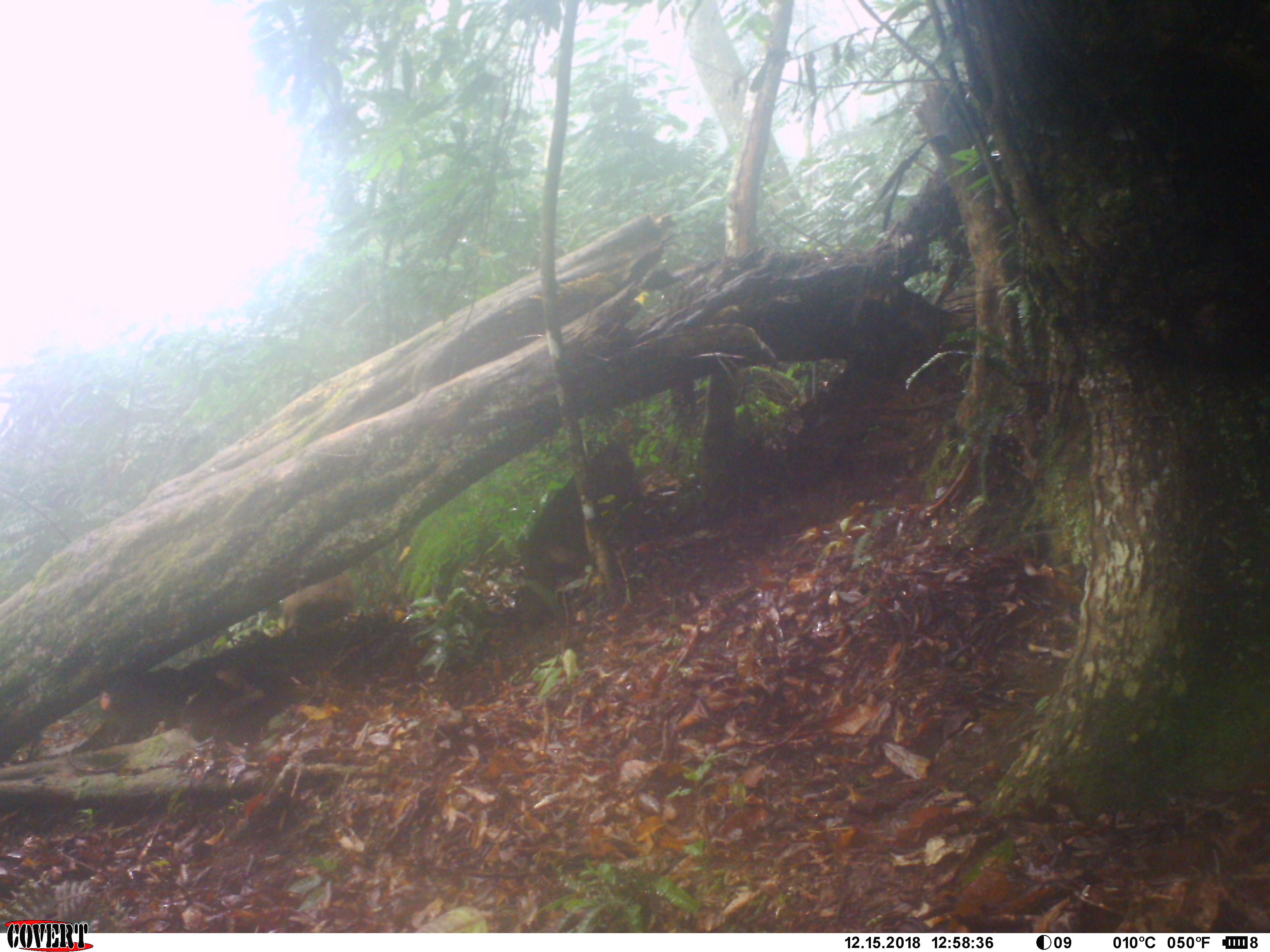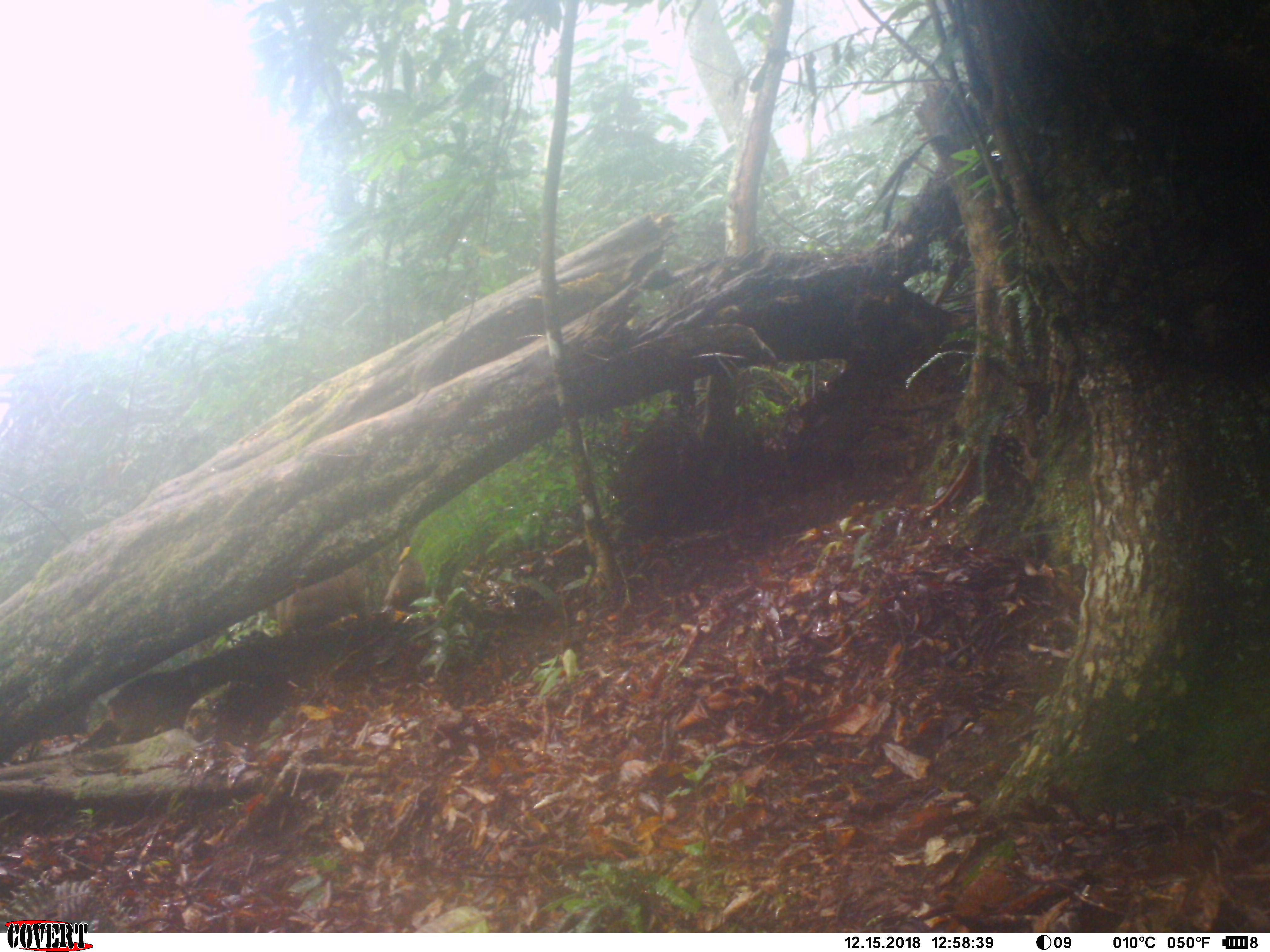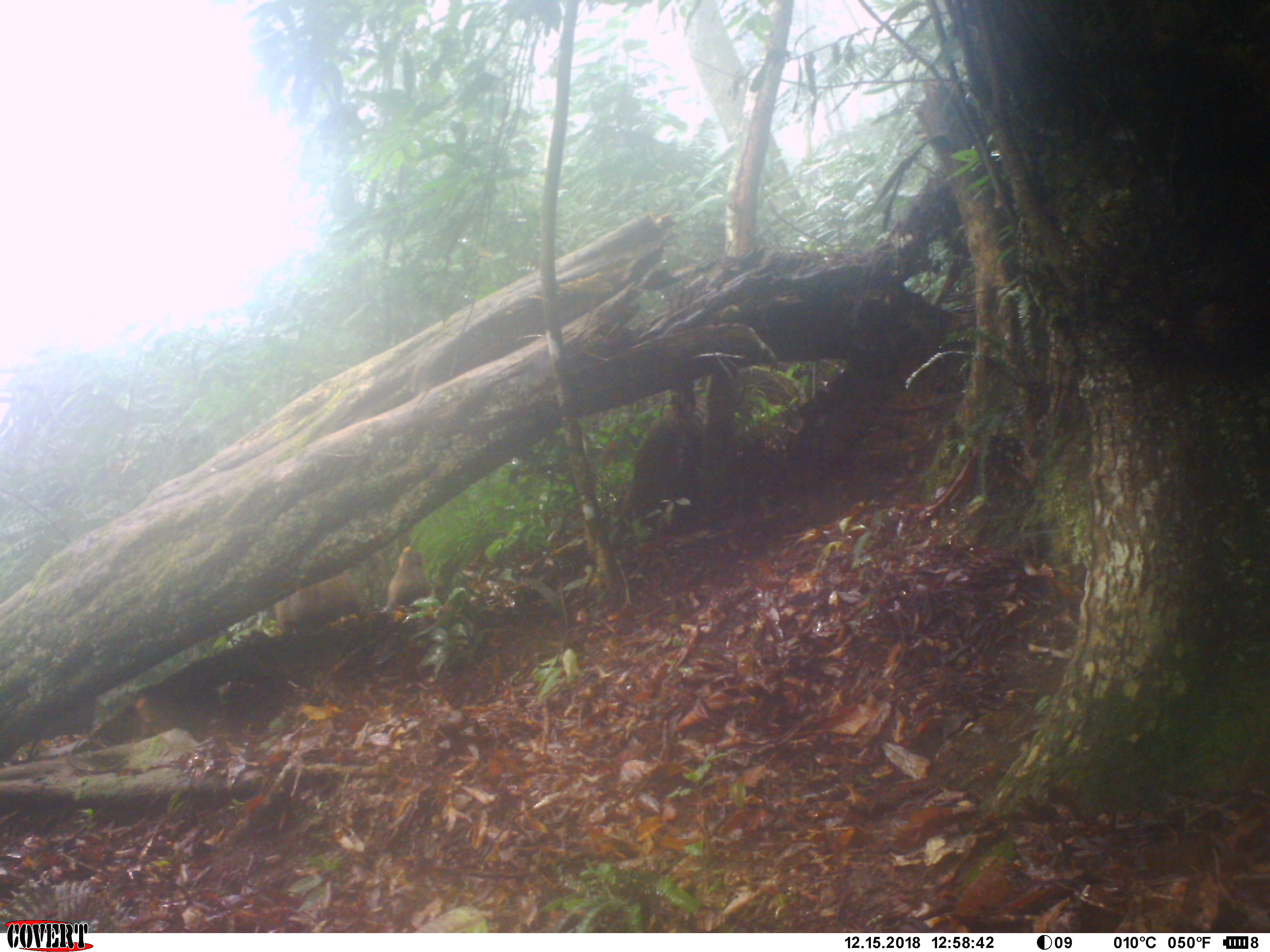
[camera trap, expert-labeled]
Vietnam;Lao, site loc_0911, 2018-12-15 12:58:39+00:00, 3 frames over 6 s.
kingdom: Animalia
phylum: Chordata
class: Mammalia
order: Primates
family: Cercopithecidae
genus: Macaca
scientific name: Macaca arctoides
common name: stump-tailed macaque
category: stump tailed macaque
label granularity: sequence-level